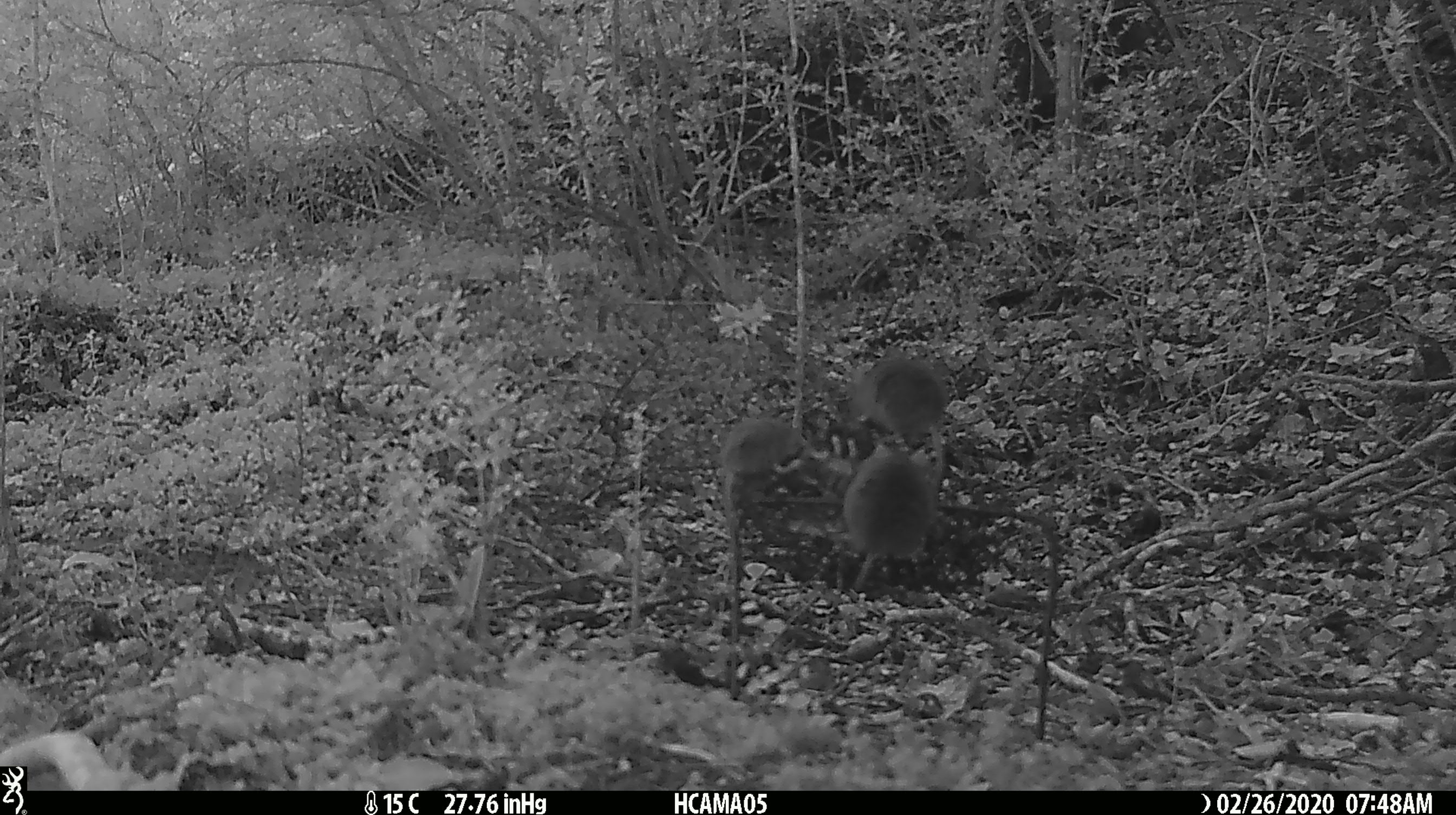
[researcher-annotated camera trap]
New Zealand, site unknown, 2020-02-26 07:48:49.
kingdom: Animalia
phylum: Chordata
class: Mammalia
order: Rodentia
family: Muridae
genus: Mus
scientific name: Mus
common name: mouse